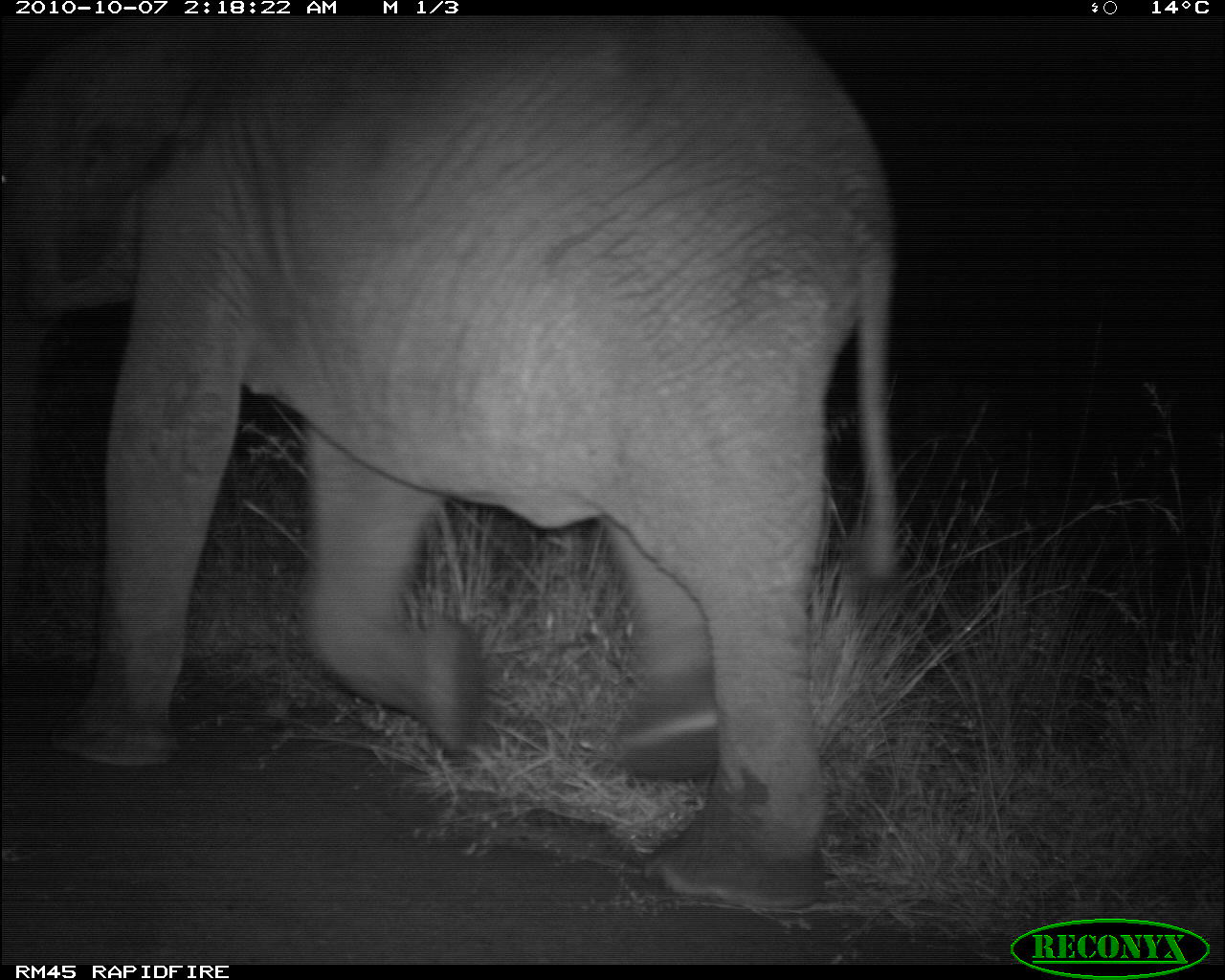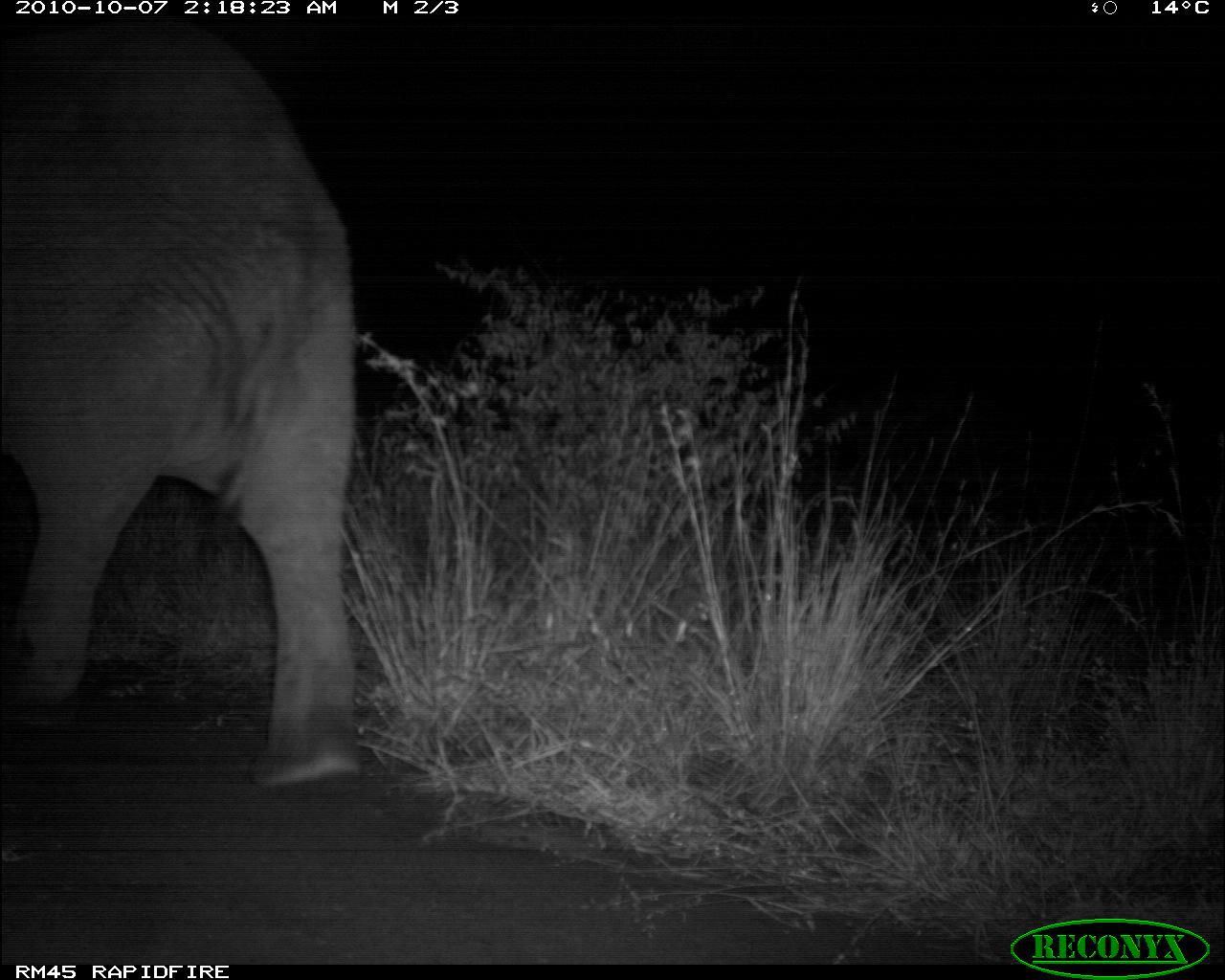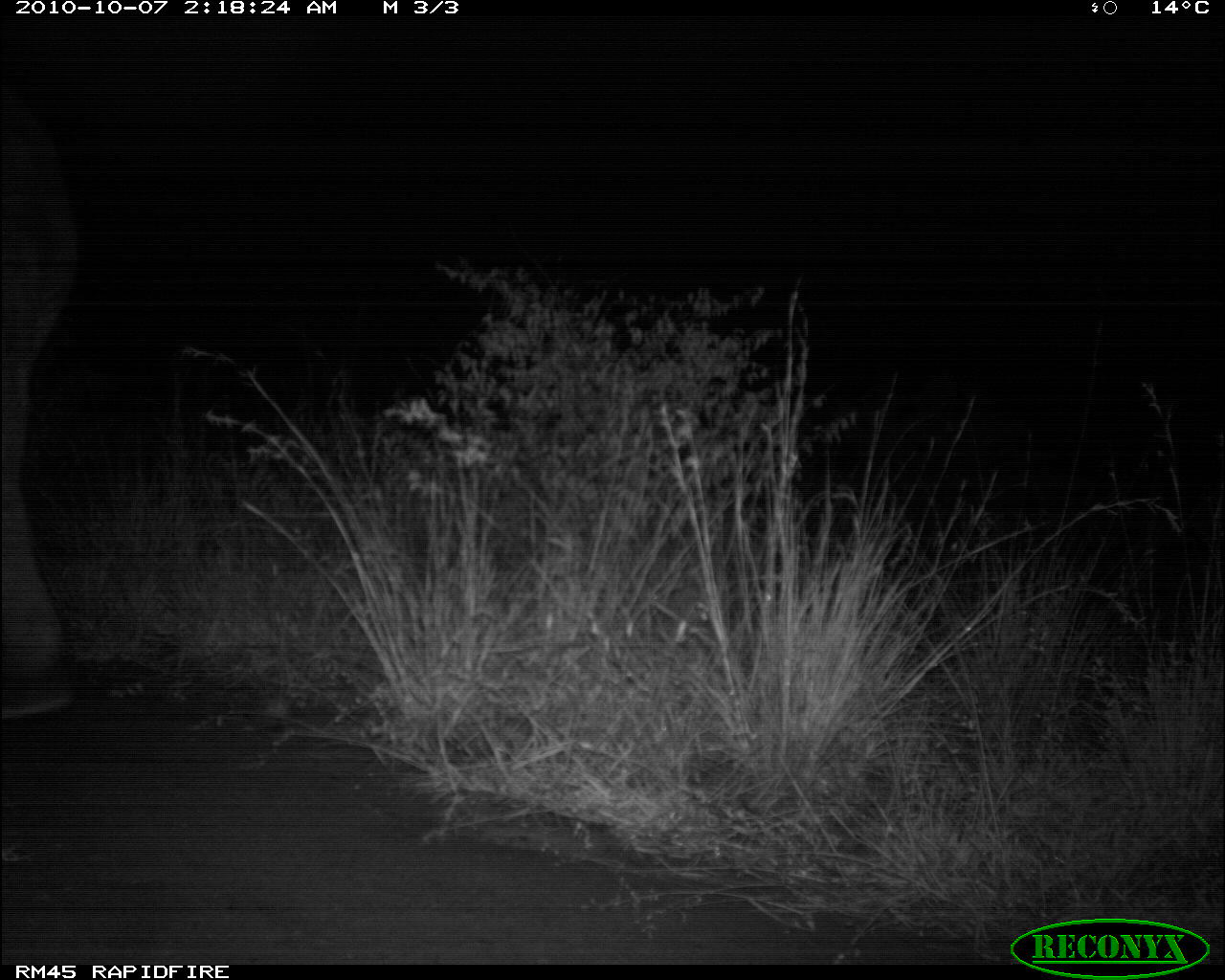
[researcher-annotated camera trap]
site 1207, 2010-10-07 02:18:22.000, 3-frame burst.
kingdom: Animalia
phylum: Chordata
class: Mammalia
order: Proboscidea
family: Elephantidae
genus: Loxodonta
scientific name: Loxodonta africana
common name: african bush elephant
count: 1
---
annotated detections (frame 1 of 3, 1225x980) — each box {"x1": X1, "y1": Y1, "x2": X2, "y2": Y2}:
loxodonta africana: {"x1": 3, "y1": 16, "x2": 899, "y2": 916}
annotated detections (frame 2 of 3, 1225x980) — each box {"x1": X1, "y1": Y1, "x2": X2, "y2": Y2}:
loxodonta africana: {"x1": 0, "y1": 15, "x2": 360, "y2": 799}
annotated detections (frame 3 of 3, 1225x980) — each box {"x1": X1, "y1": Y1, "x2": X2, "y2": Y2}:
loxodonta africana: {"x1": 0, "y1": 73, "x2": 80, "y2": 723}